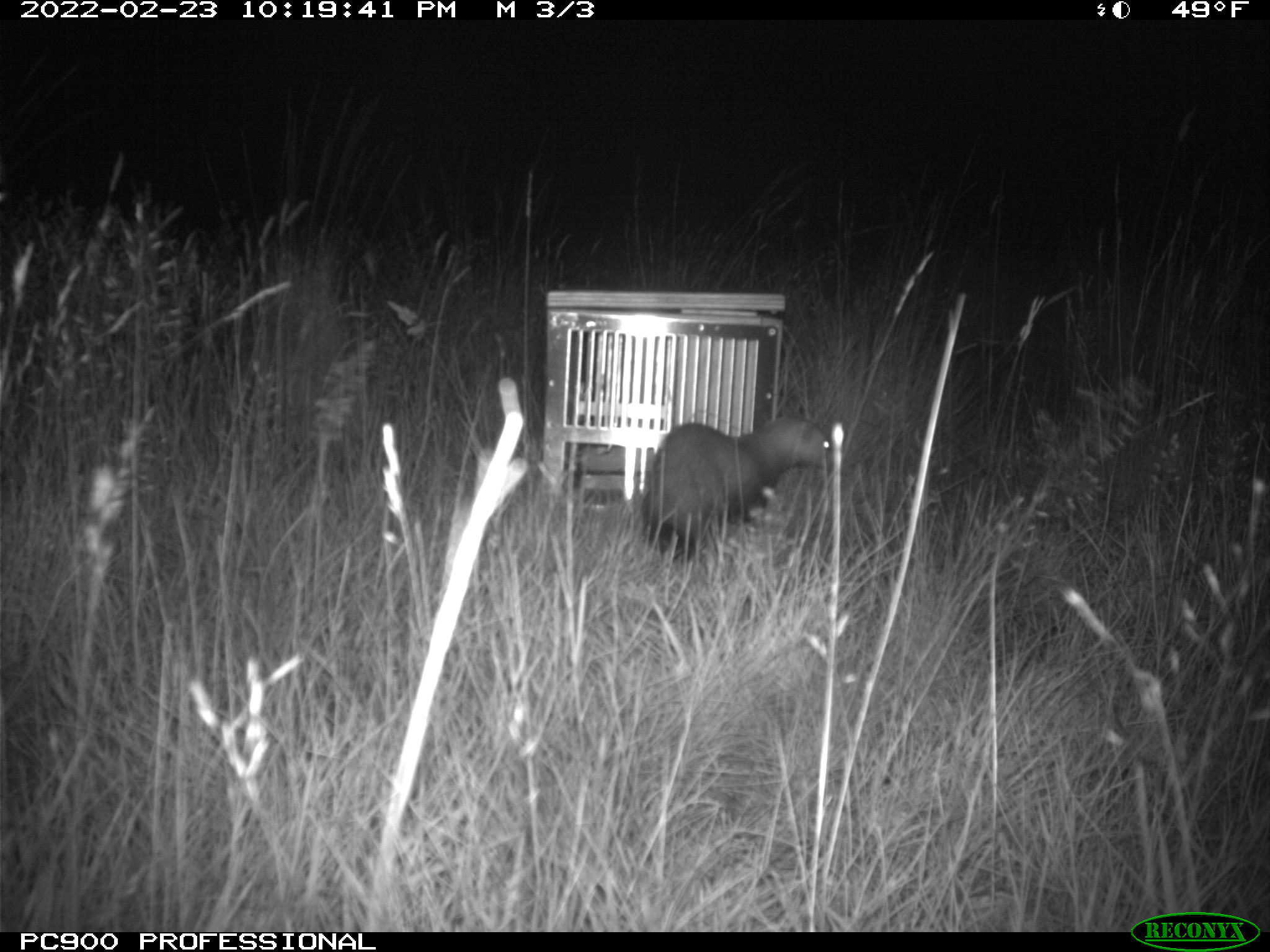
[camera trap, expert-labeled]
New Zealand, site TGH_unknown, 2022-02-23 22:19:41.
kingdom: Animalia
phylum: Chordata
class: Mammalia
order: Carnivora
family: Mustelidae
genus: Mustela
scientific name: Mustela furo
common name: ferret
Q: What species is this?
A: Ferret (Mustela furo).